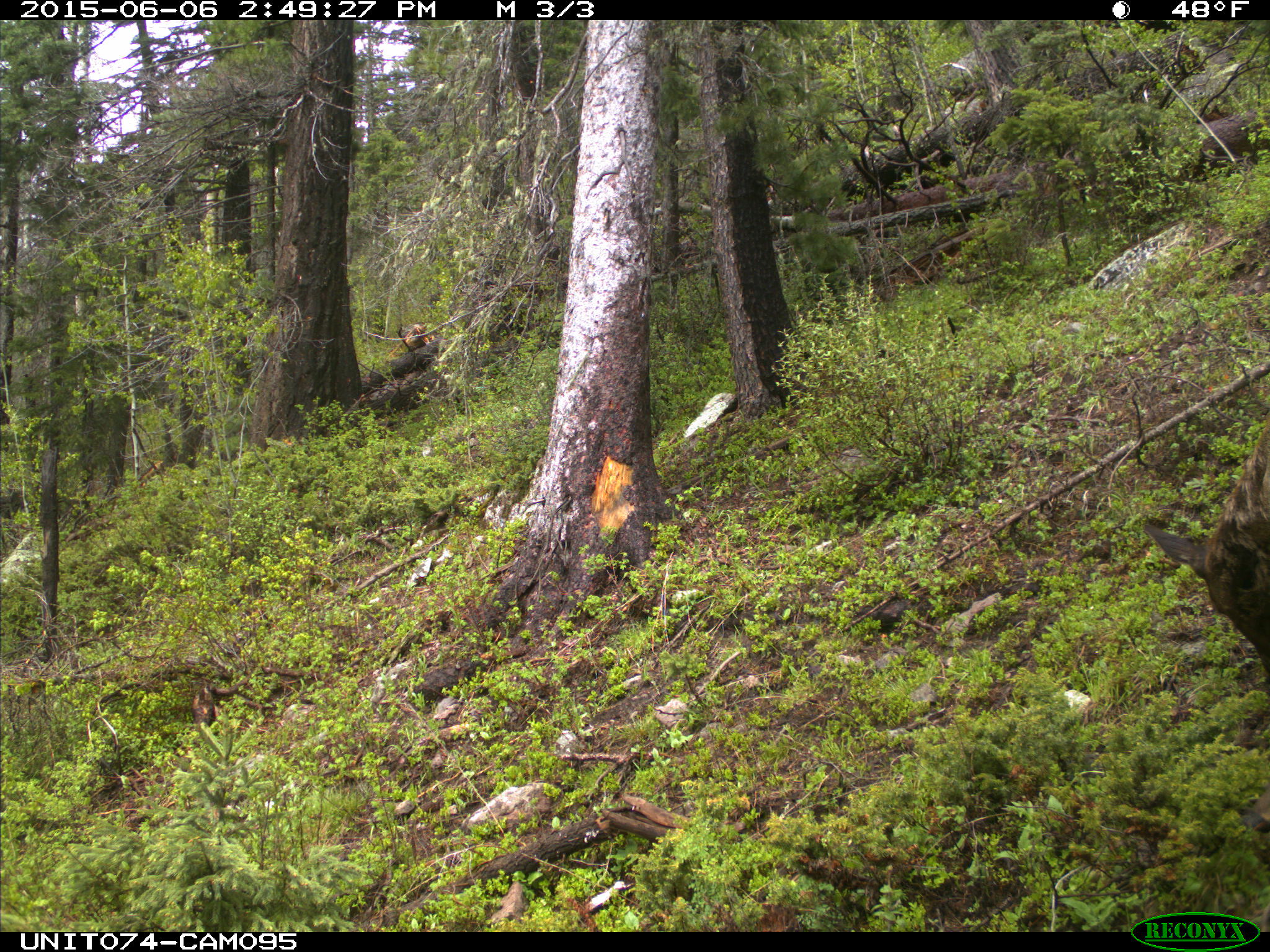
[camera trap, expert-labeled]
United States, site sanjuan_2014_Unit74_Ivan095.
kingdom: Animalia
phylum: Chordata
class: Mammalia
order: Artiodactyla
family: Cervidae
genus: Cervus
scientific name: Cervus elaphus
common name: red deer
Cervus elaphus (red deer).